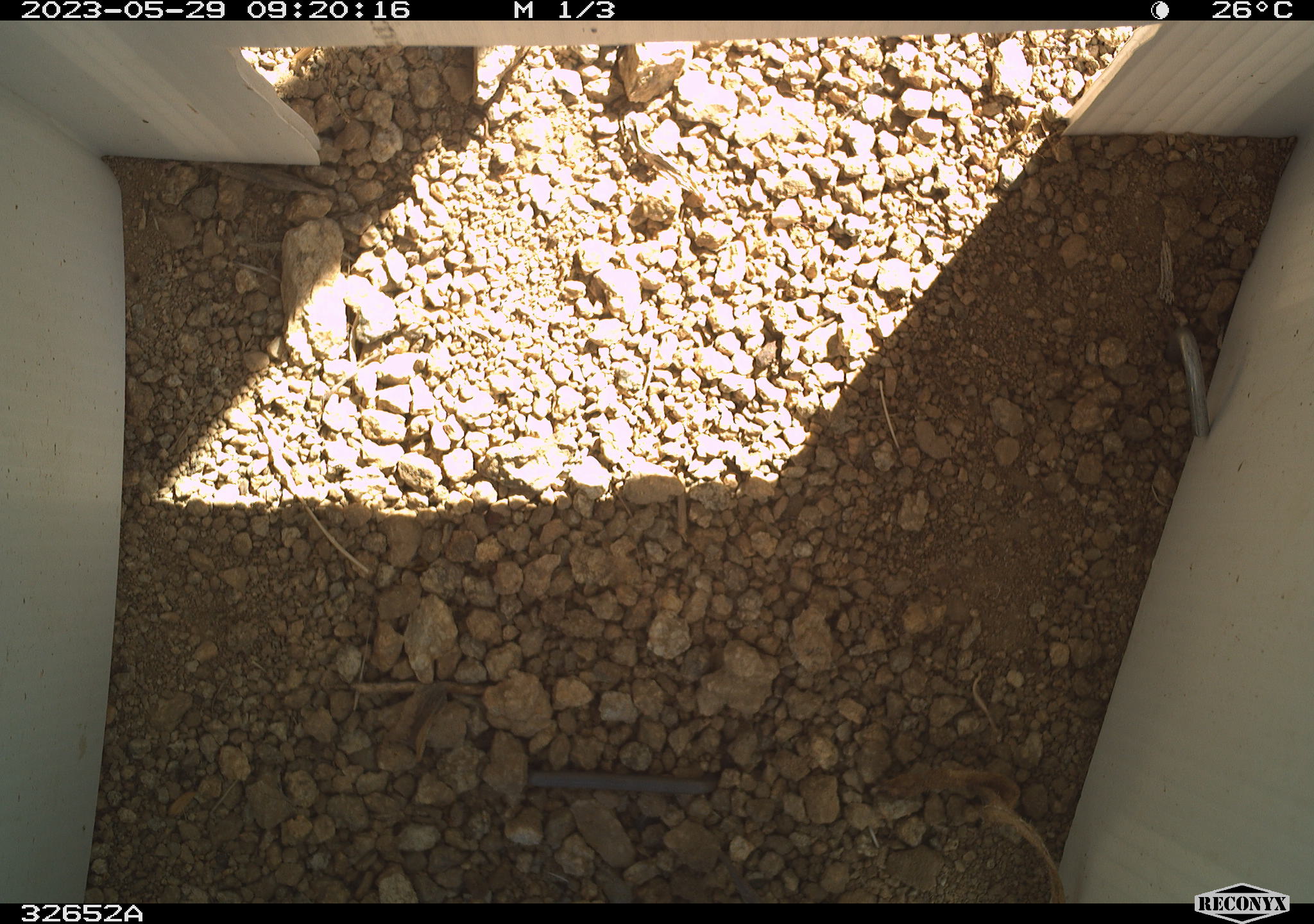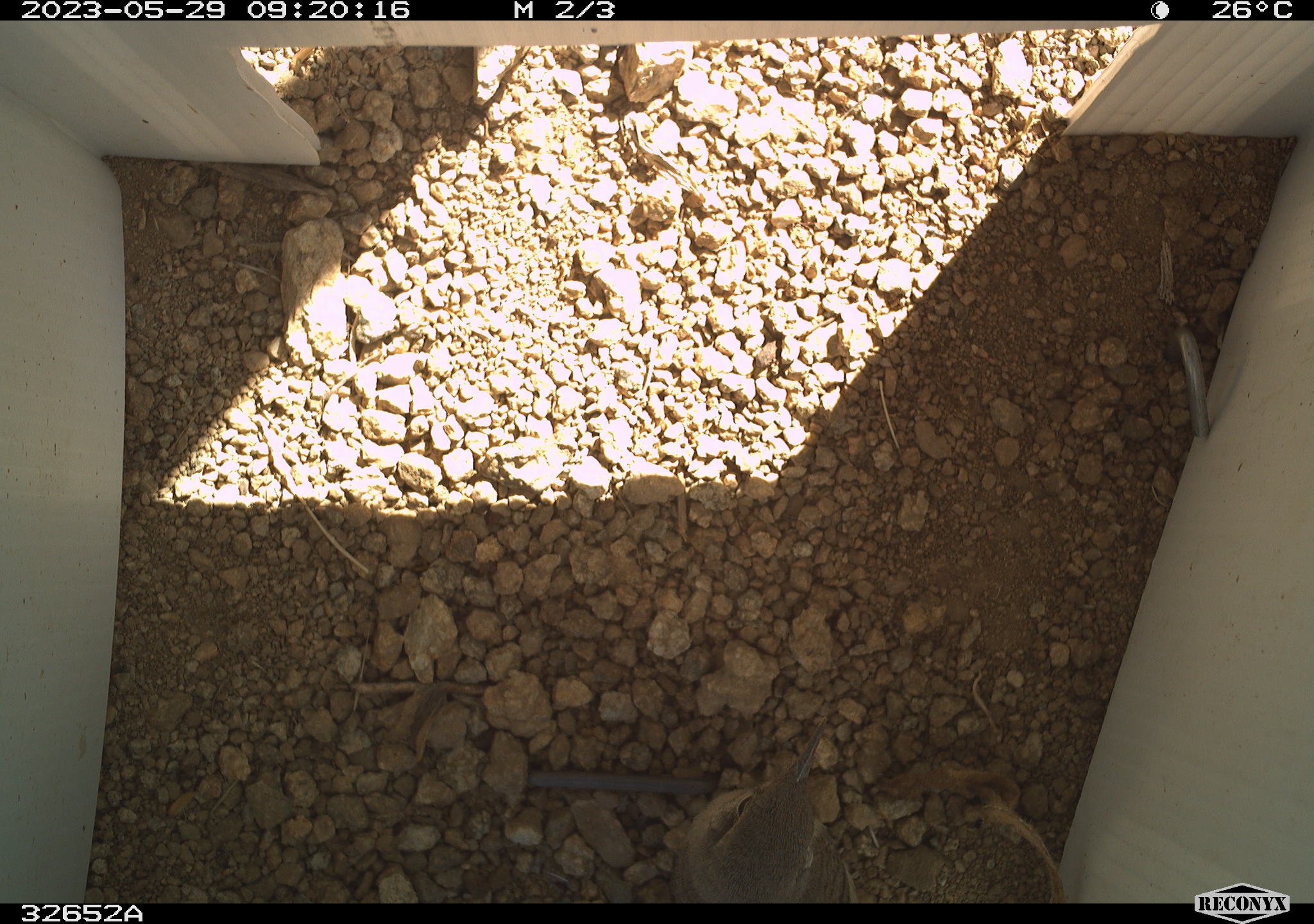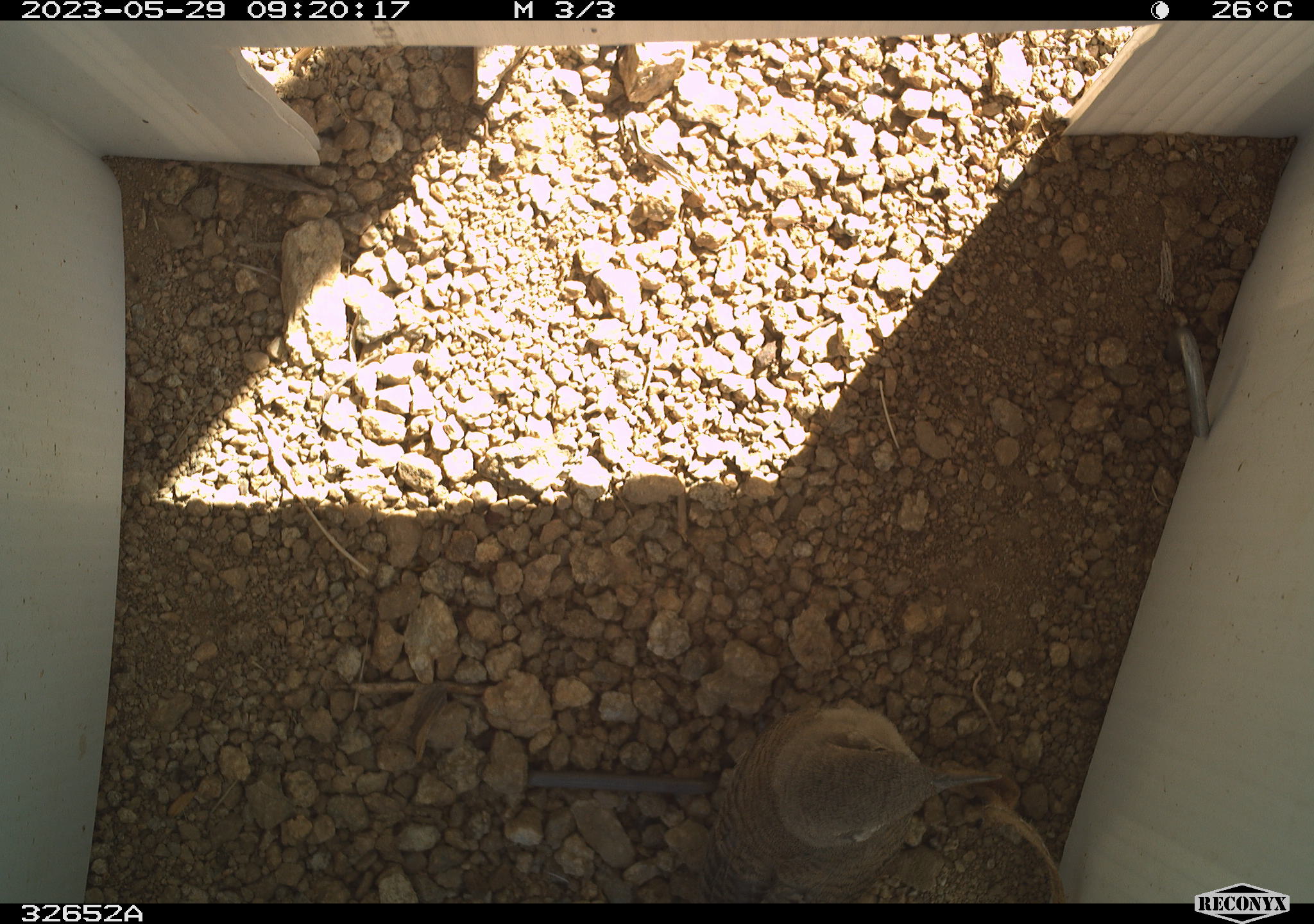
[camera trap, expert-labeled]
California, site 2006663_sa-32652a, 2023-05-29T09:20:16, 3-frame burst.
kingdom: Animalia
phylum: Chordata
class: Aves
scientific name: Aves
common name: bird